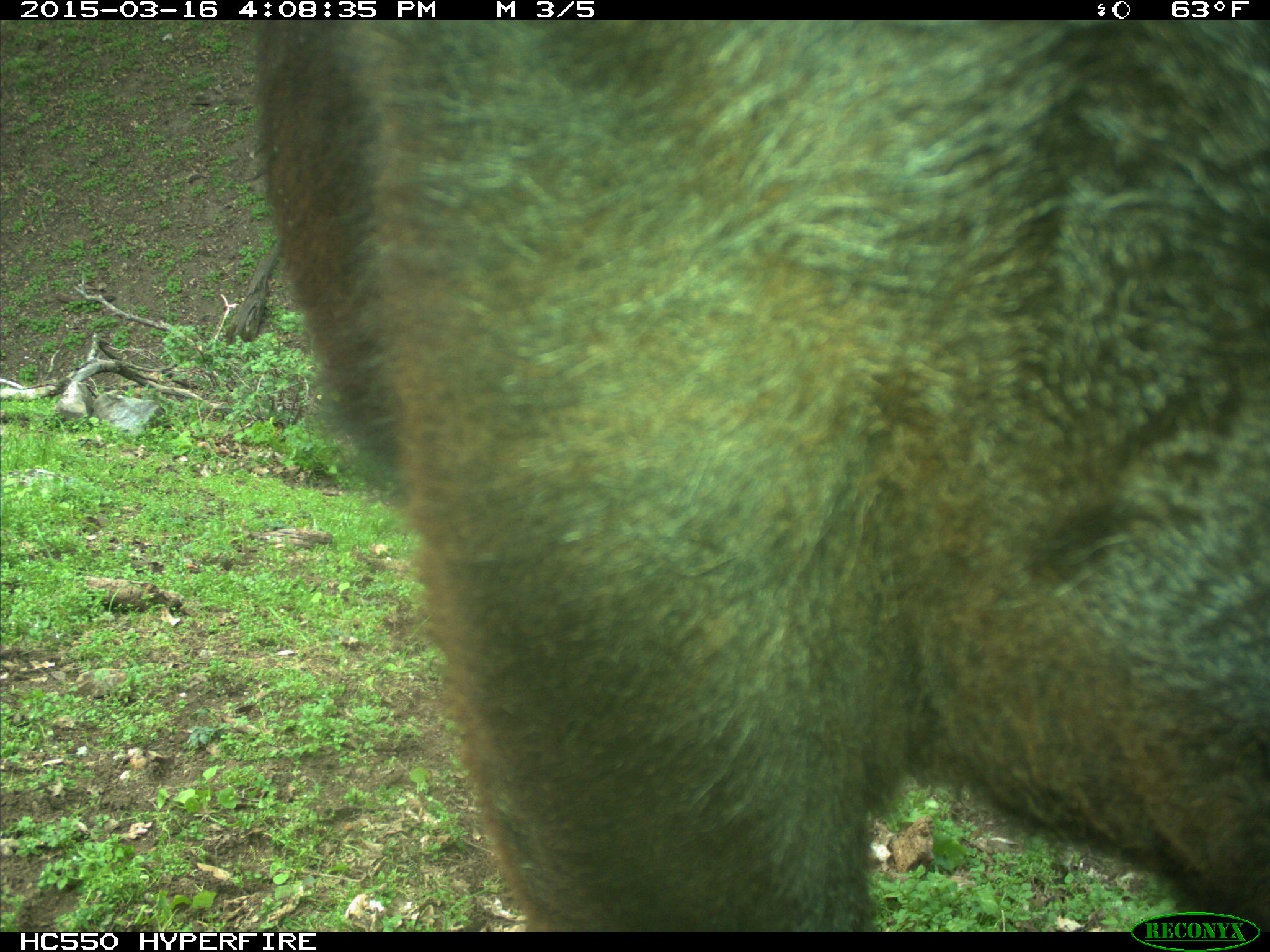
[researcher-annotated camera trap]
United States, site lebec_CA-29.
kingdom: Animalia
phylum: Chordata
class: Mammalia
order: Artiodactyla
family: Bovidae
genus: Bos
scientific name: Bos taurus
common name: domestic cow